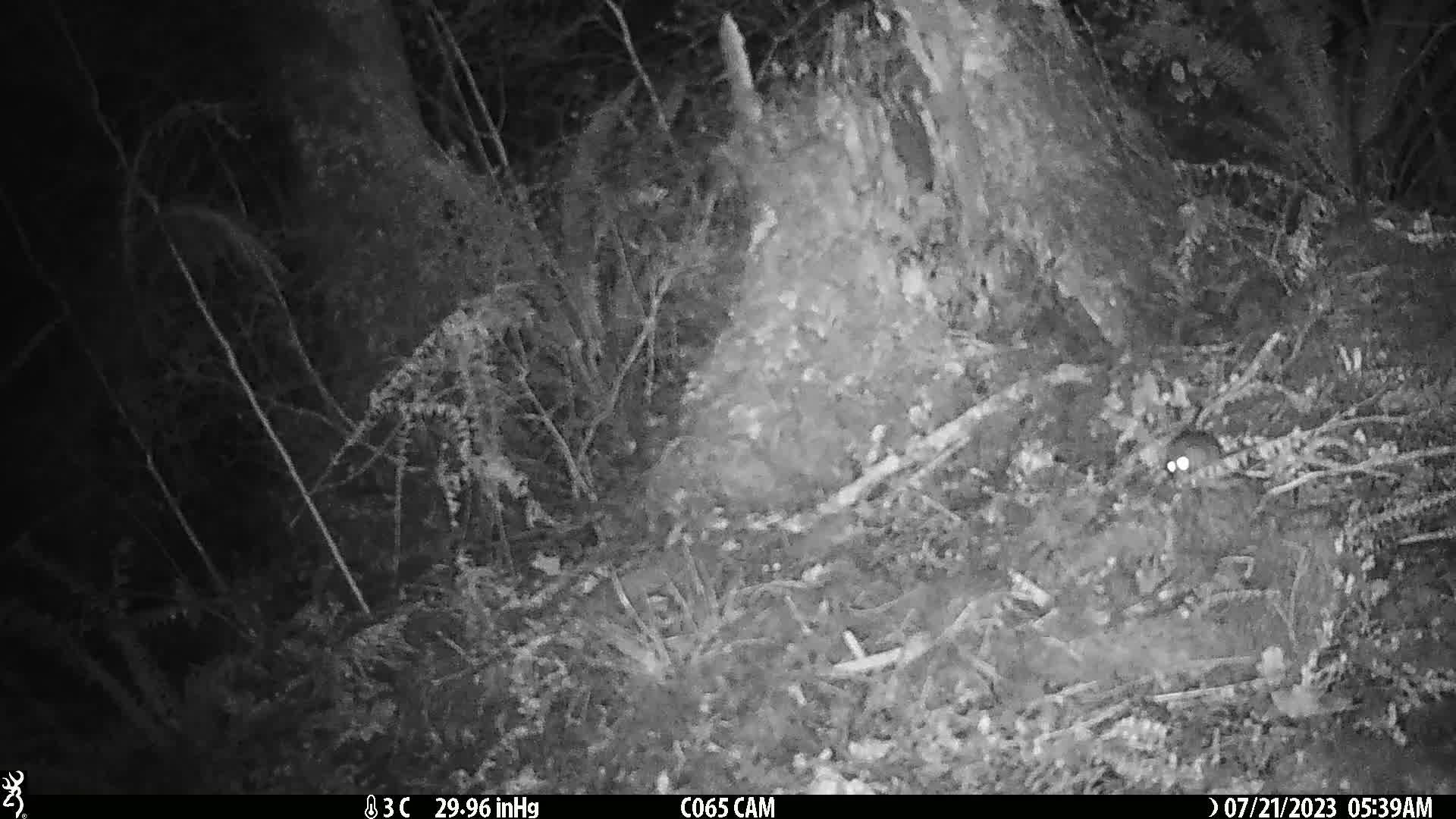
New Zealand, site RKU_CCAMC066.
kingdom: Animalia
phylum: Chordata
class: Mammalia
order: Rodentia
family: Muridae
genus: Rattus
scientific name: Rattus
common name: rat